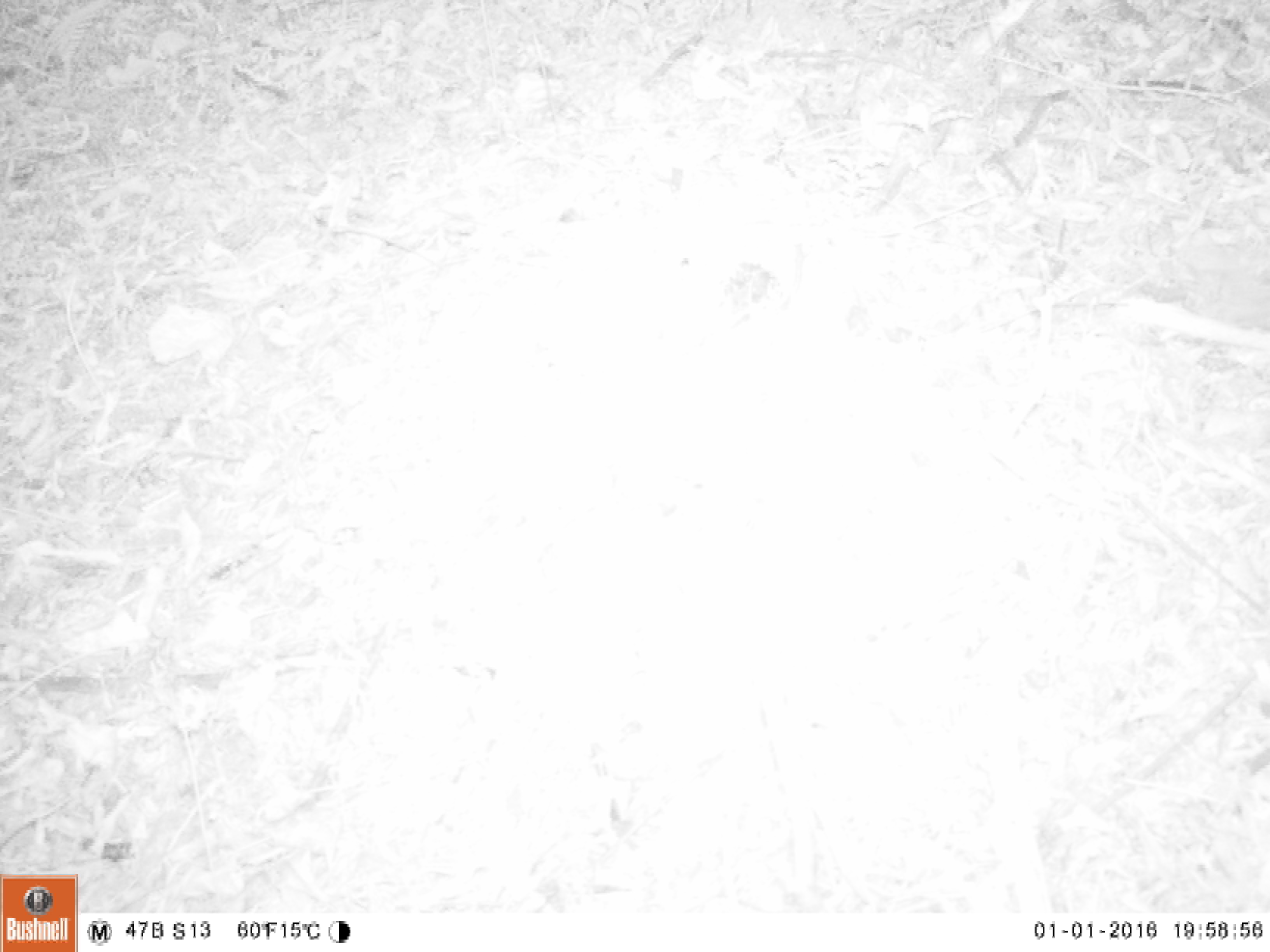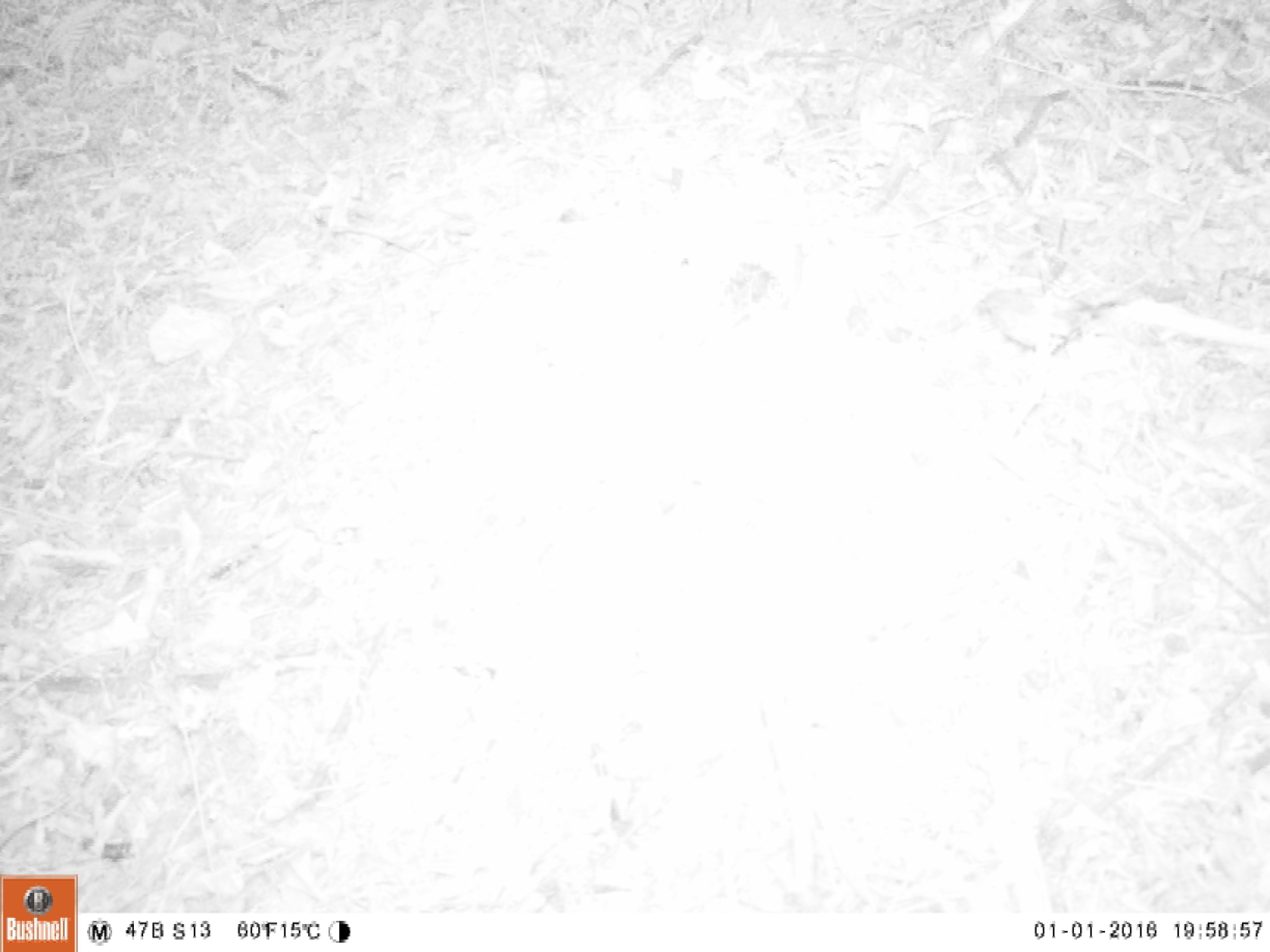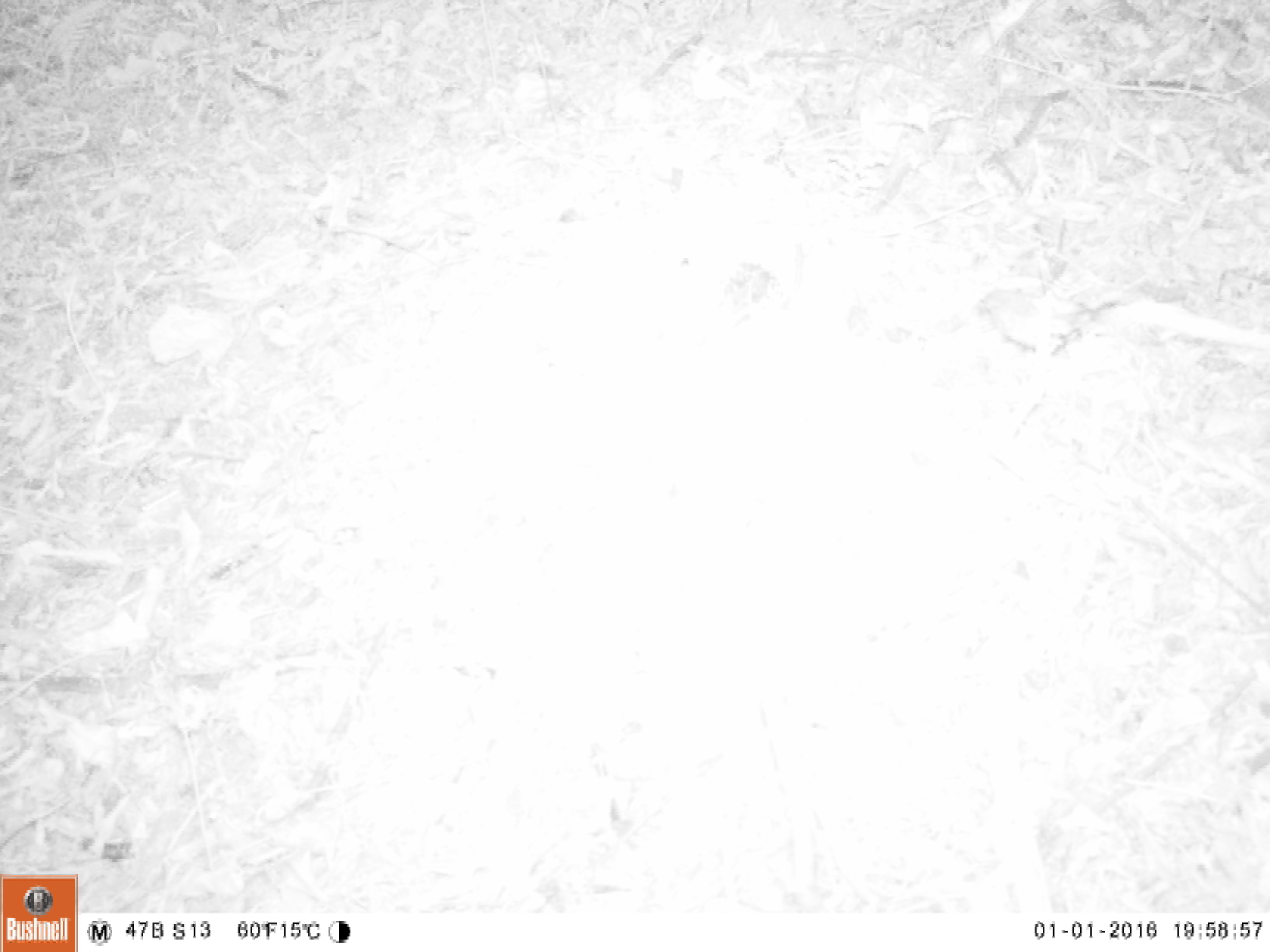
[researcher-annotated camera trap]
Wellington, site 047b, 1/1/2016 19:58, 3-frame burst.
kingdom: Animalia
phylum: Chordata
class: Aves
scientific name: Aves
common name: bird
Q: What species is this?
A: Bird (Aves).